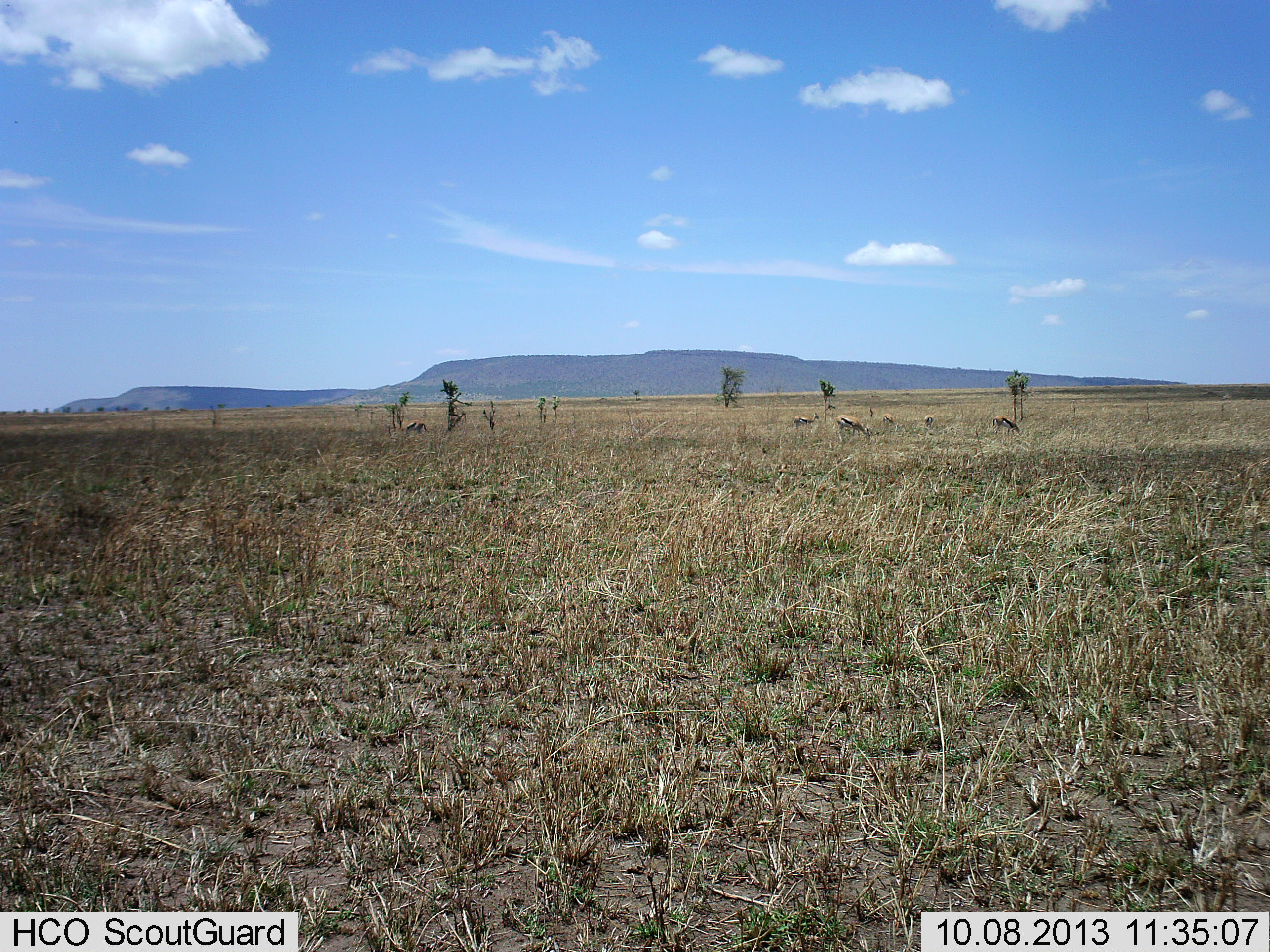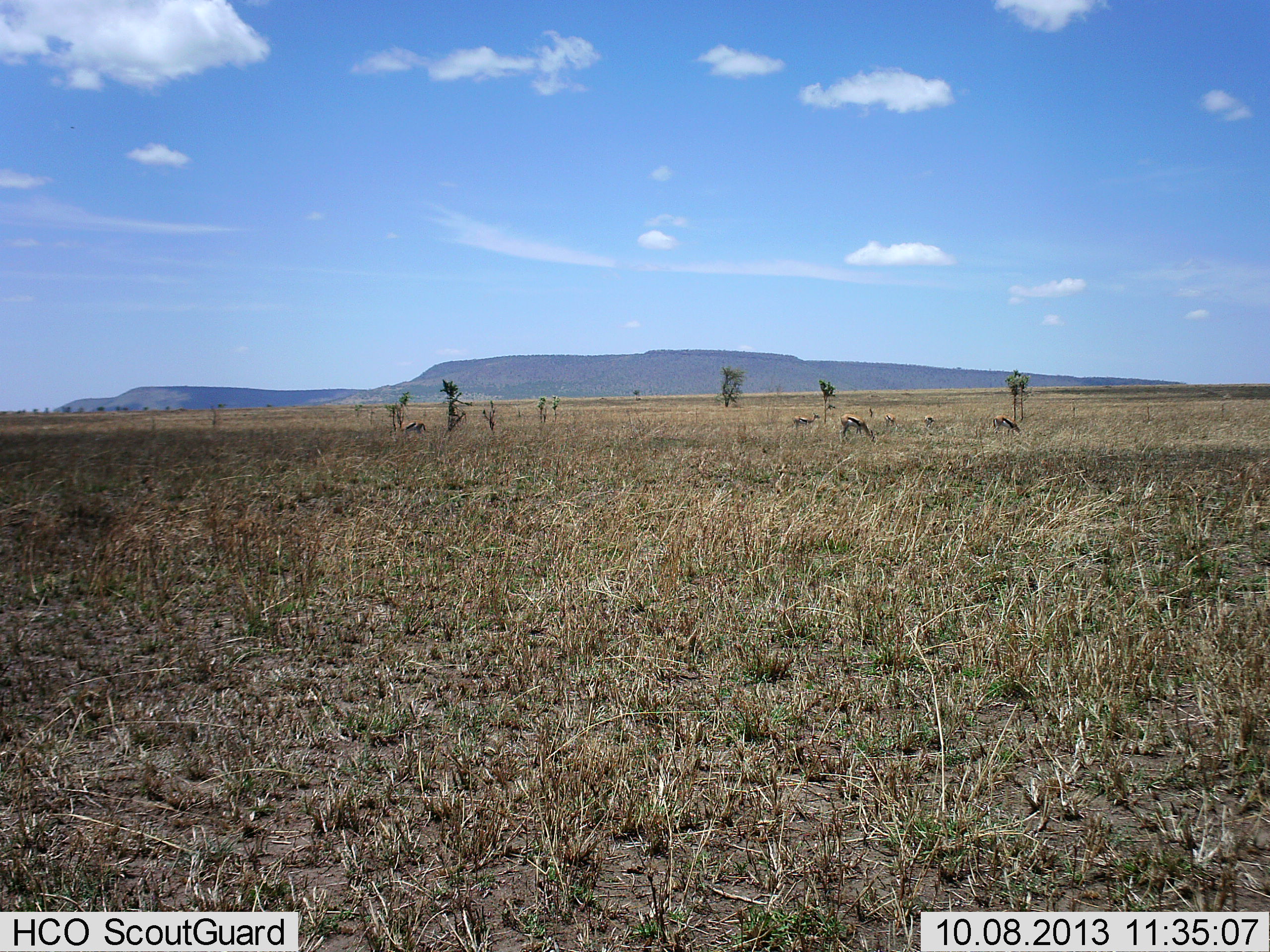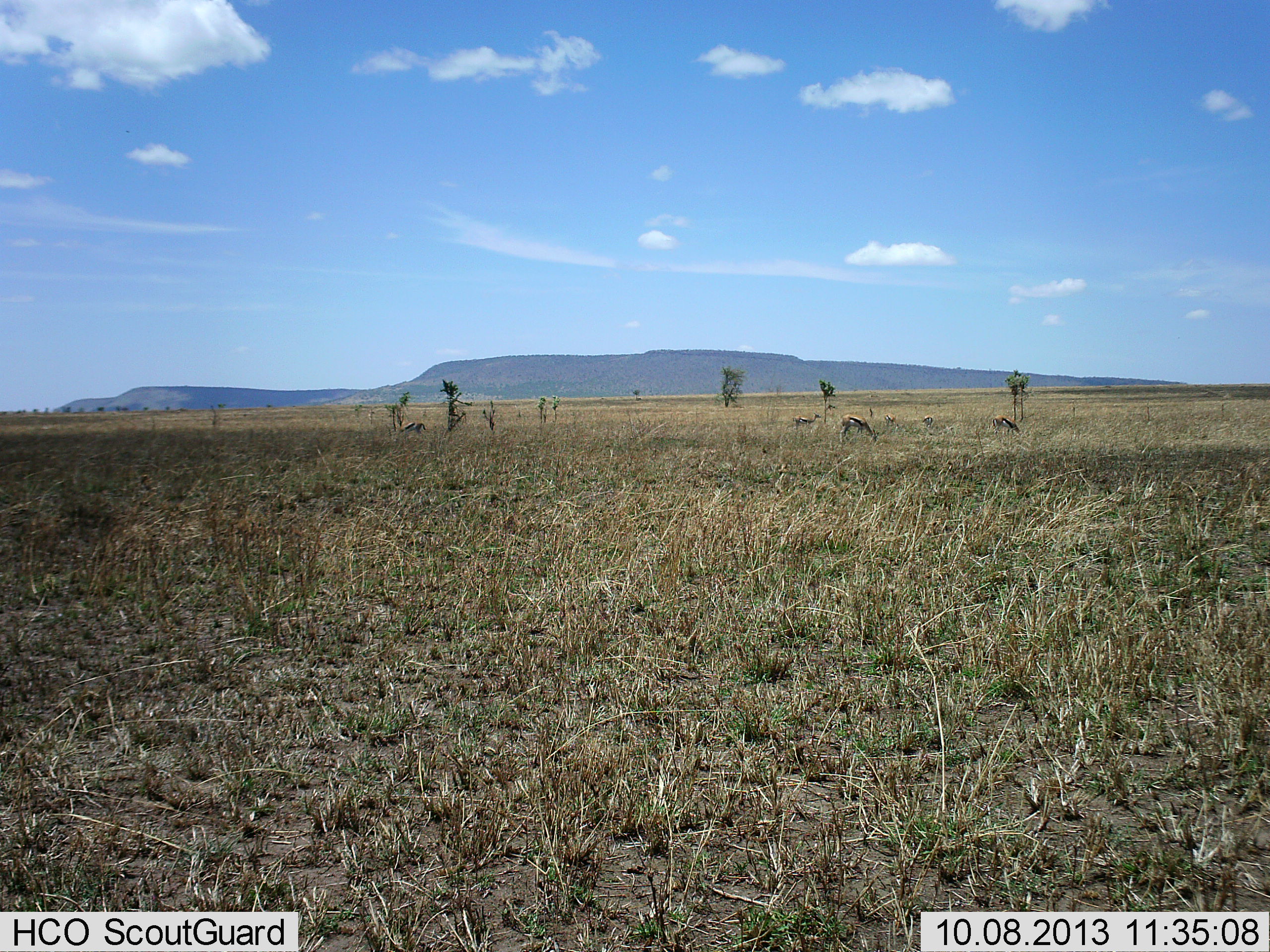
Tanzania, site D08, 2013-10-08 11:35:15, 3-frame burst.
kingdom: Animalia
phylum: Chordata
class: Mammalia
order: Artiodactyla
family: Bovidae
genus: Eudorcas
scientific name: Eudorcas thomsonii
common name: thomson's gazelle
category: gazellethomsons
Gazellethomsons (thomson's gazelle) (Eudorcas thomsonii), count 6. Behavior (volunteer vote fractions): standing 47%, resting 0%, moving 5%, interacting 0%. Young present (vote fraction): 0%. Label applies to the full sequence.